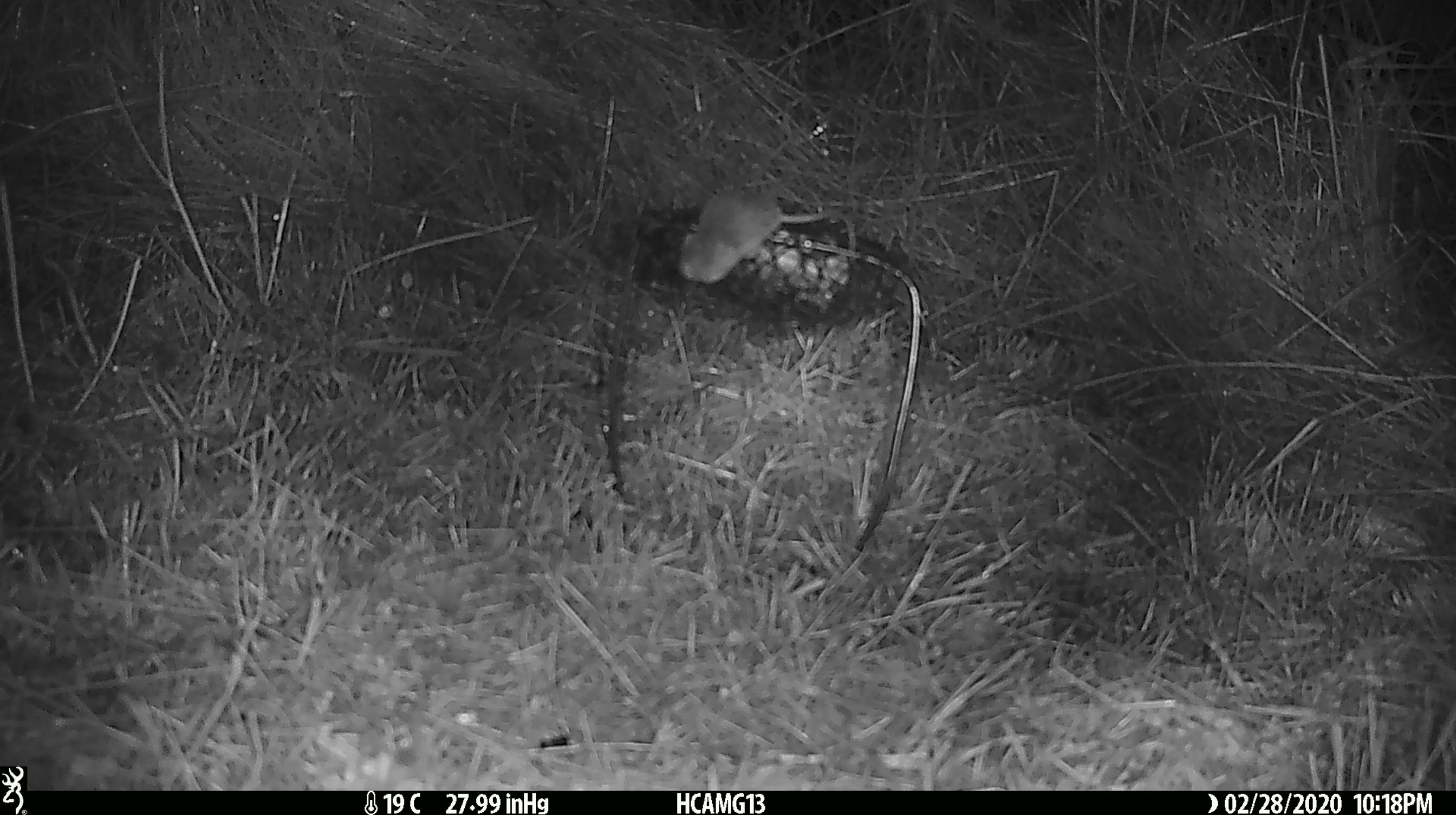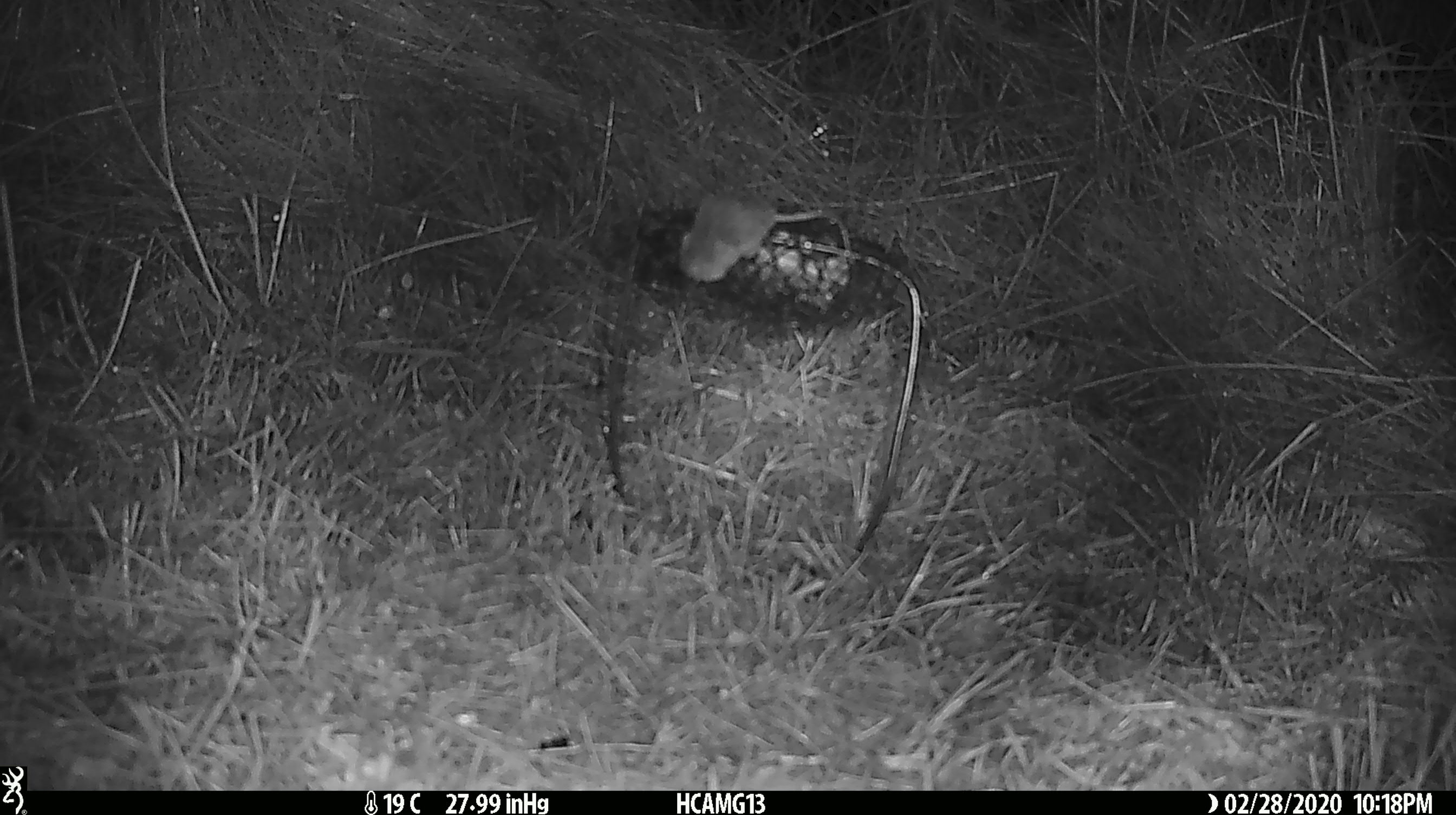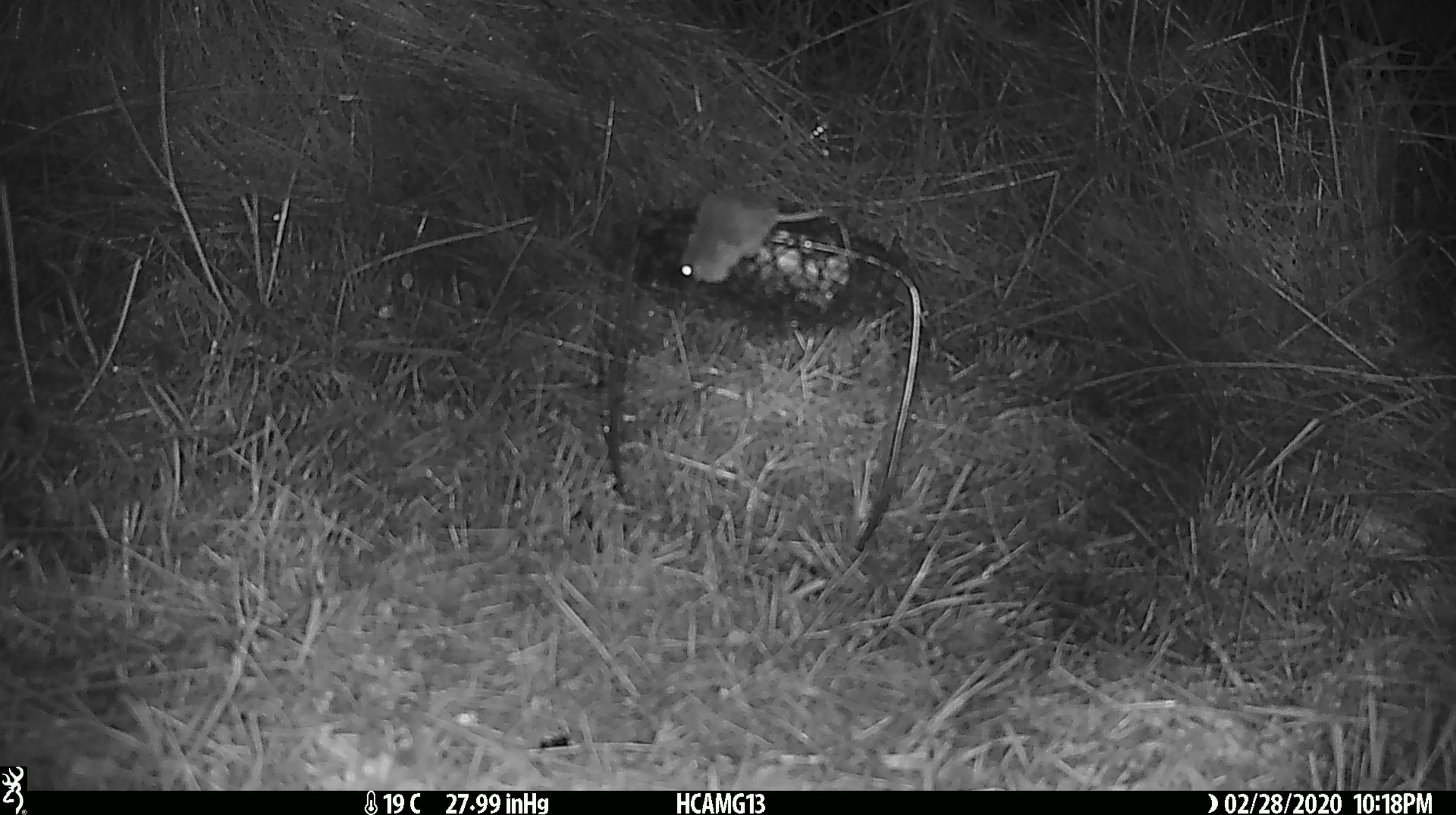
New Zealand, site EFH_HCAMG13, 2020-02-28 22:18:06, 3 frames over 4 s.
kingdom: Animalia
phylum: Chordata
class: Mammalia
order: Rodentia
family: Muridae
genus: Mus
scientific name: Mus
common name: mouse